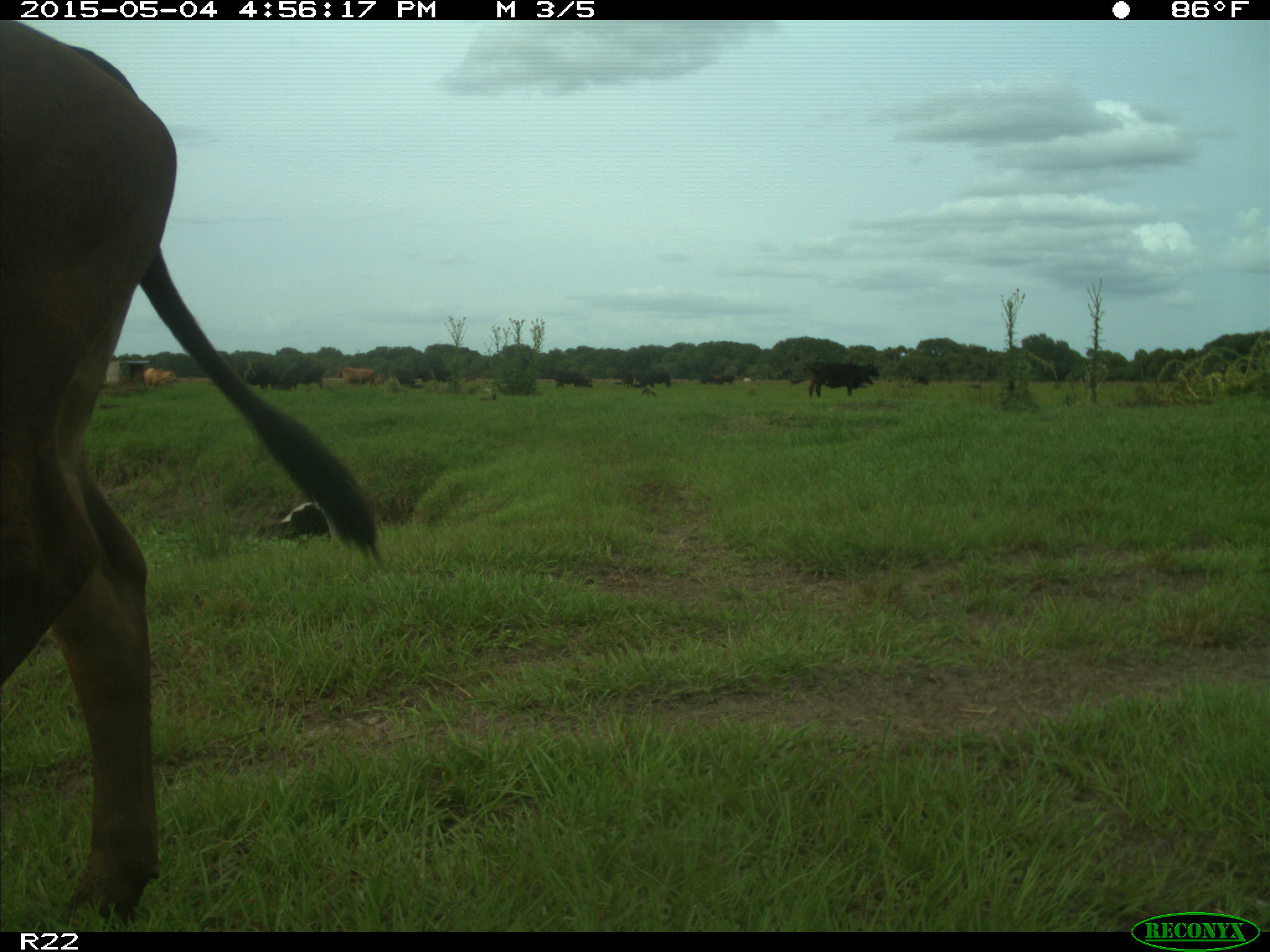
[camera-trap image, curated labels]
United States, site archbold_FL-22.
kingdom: Animalia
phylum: Chordata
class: Mammalia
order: Artiodactyla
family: Bovidae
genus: Bos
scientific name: Bos taurus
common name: domestic cow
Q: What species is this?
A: Bos taurus (domestic cow).